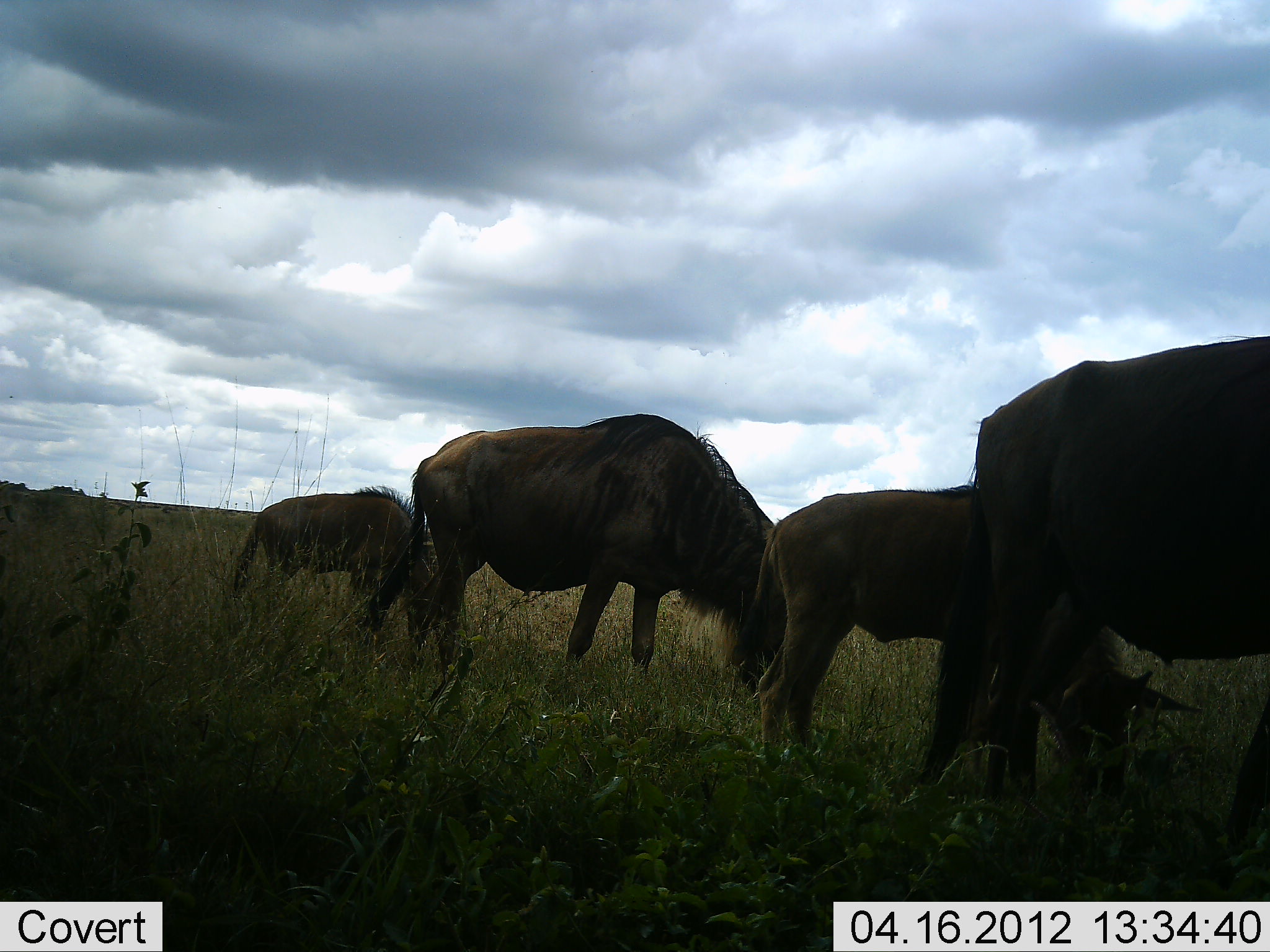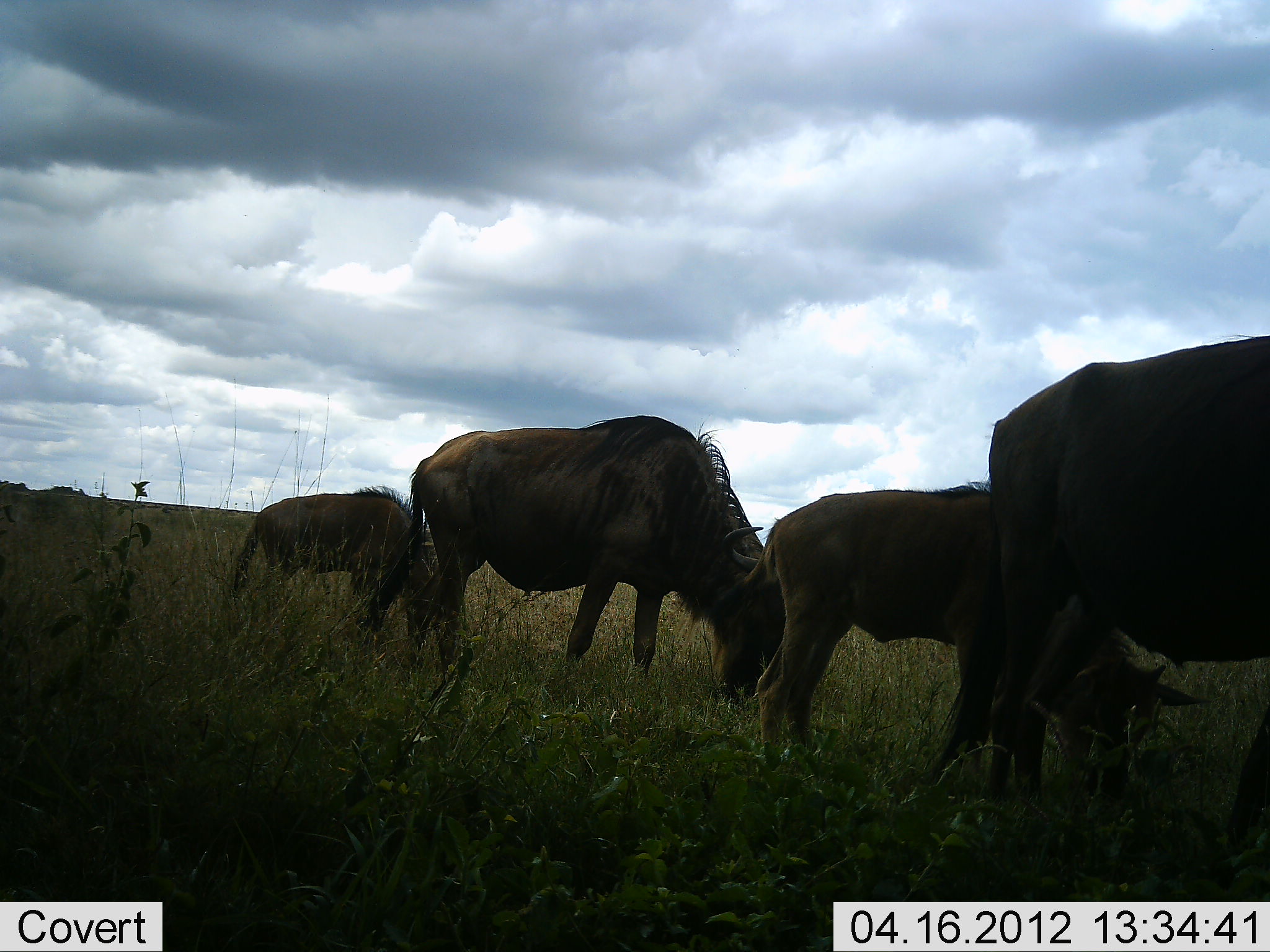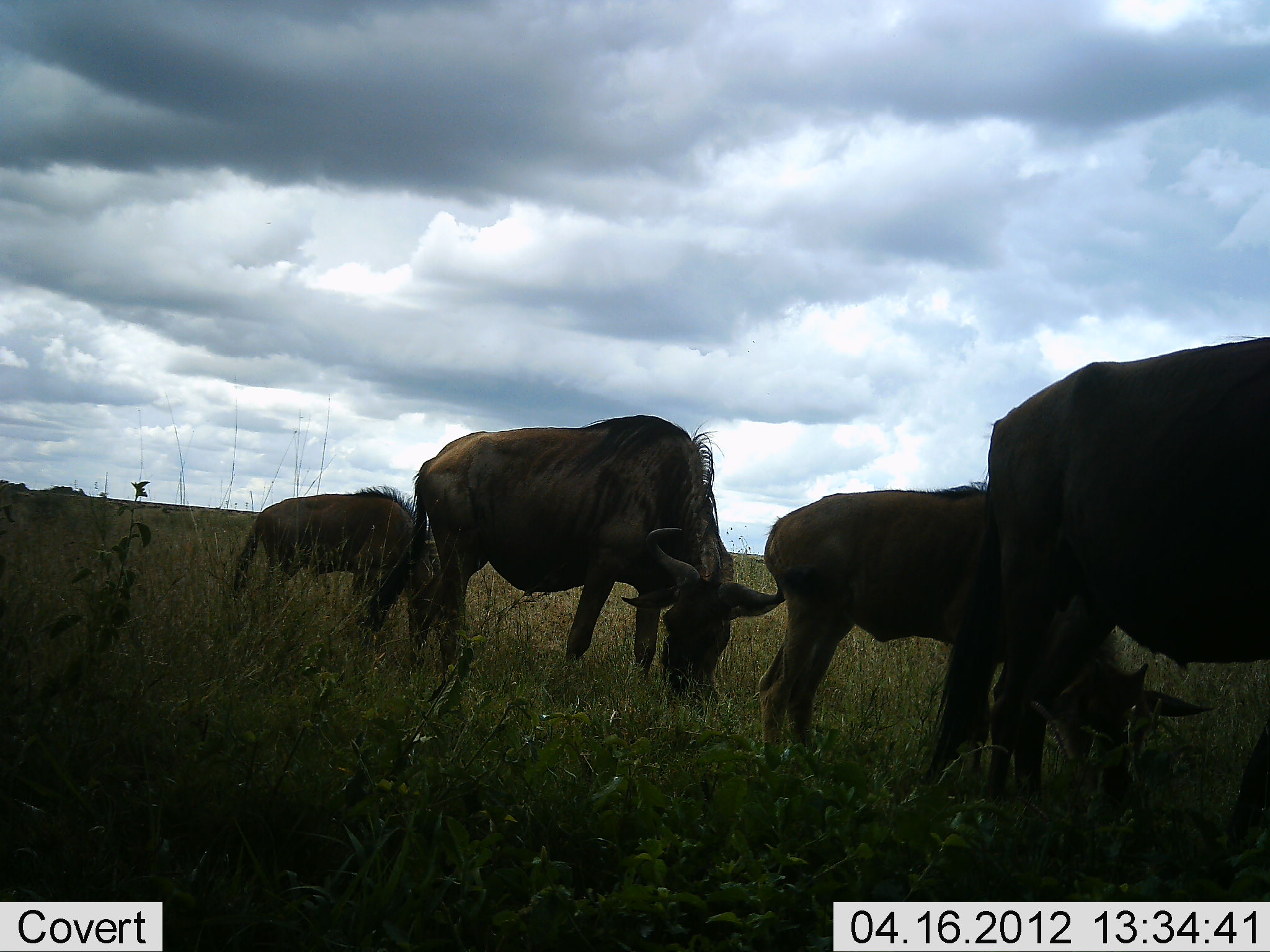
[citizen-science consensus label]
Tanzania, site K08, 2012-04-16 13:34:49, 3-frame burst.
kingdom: Animalia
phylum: Chordata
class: Mammalia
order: Artiodactyla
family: Bovidae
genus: Connochaetes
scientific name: Connochaetes taurinus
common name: blue wildebeest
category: wildebeest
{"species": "wildebeest (blue wildebeest) (Connochaetes taurinus)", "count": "4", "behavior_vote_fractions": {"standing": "12%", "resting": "0%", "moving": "6%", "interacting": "0%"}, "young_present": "94%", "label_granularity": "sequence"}